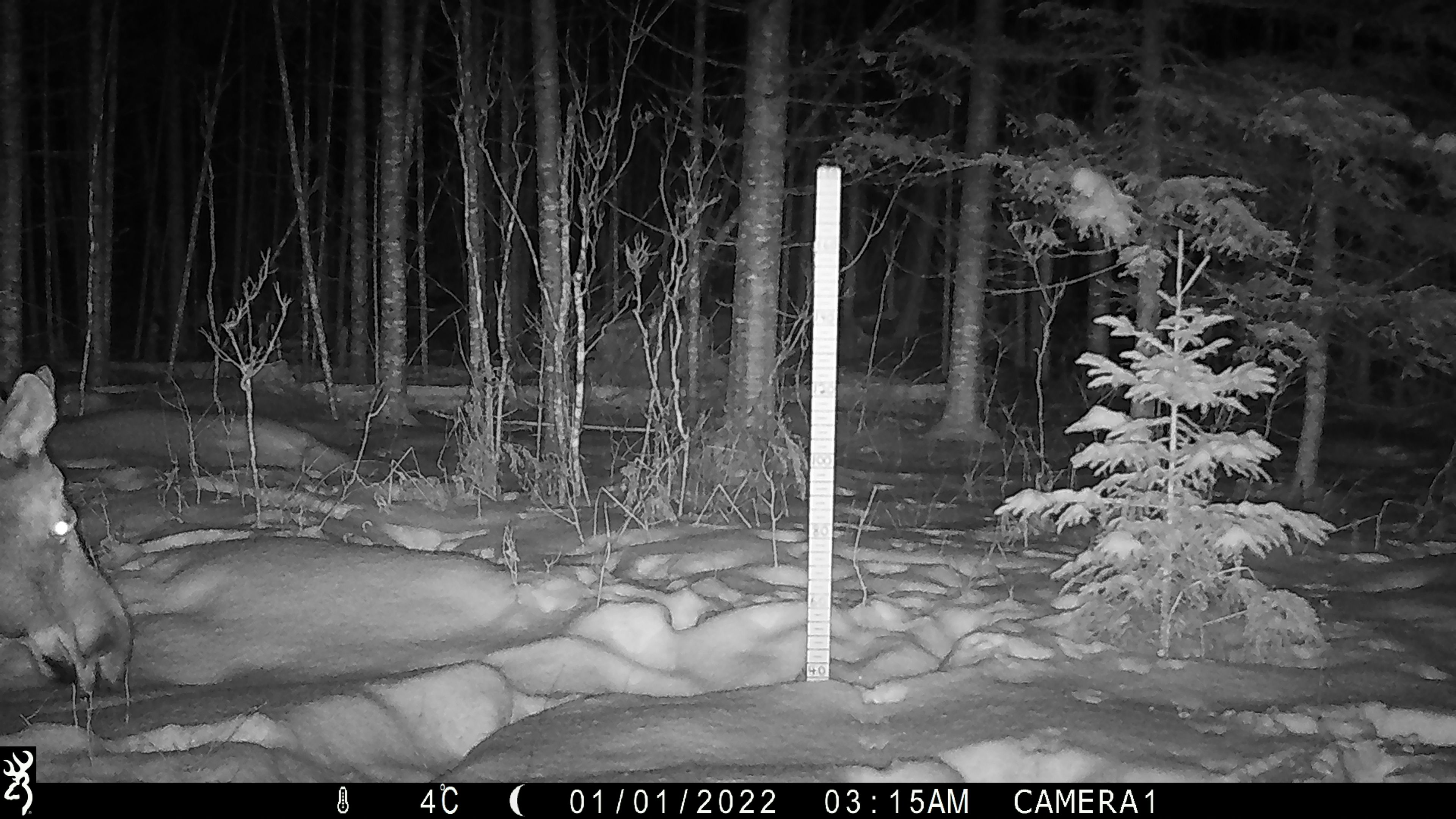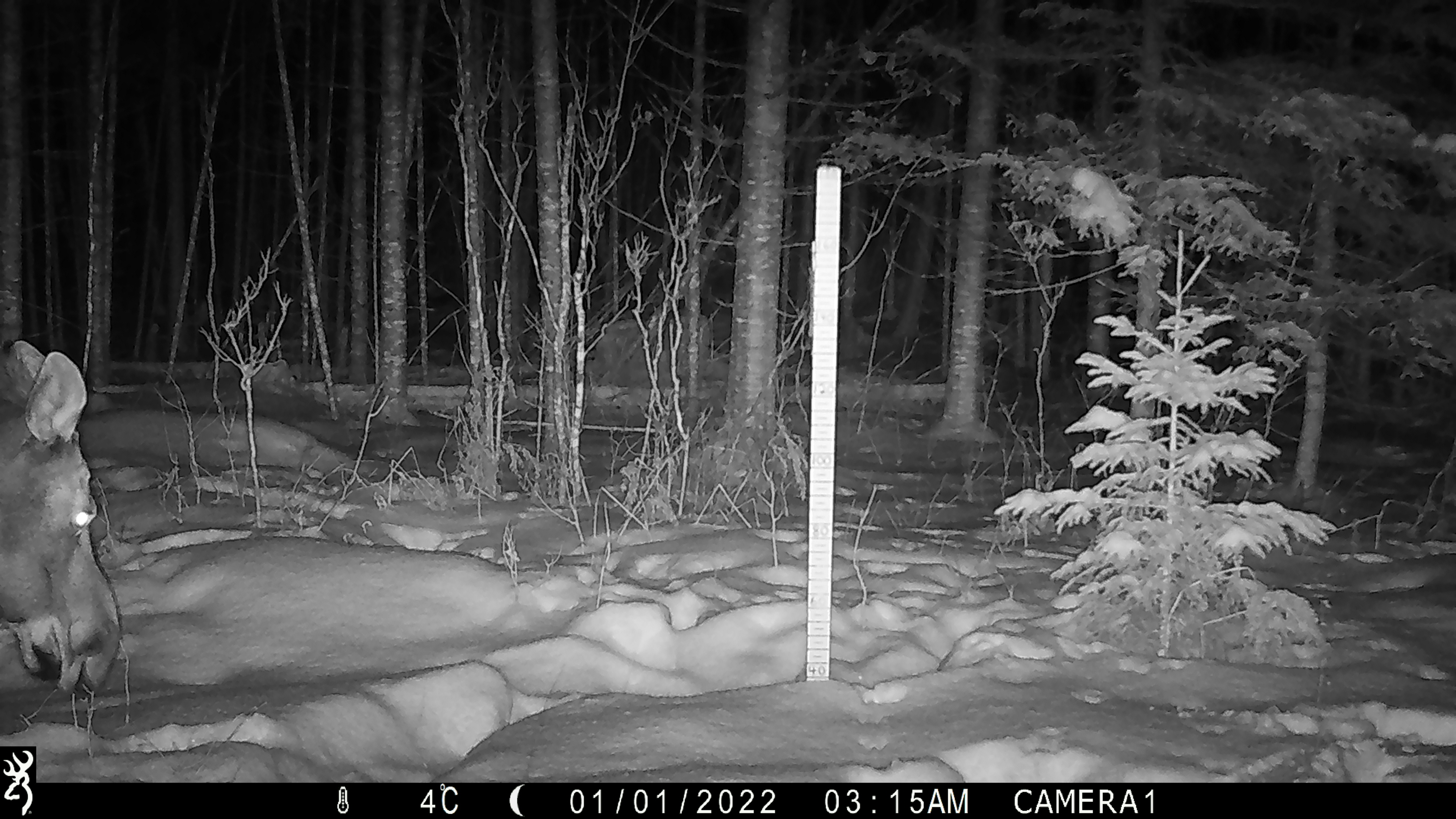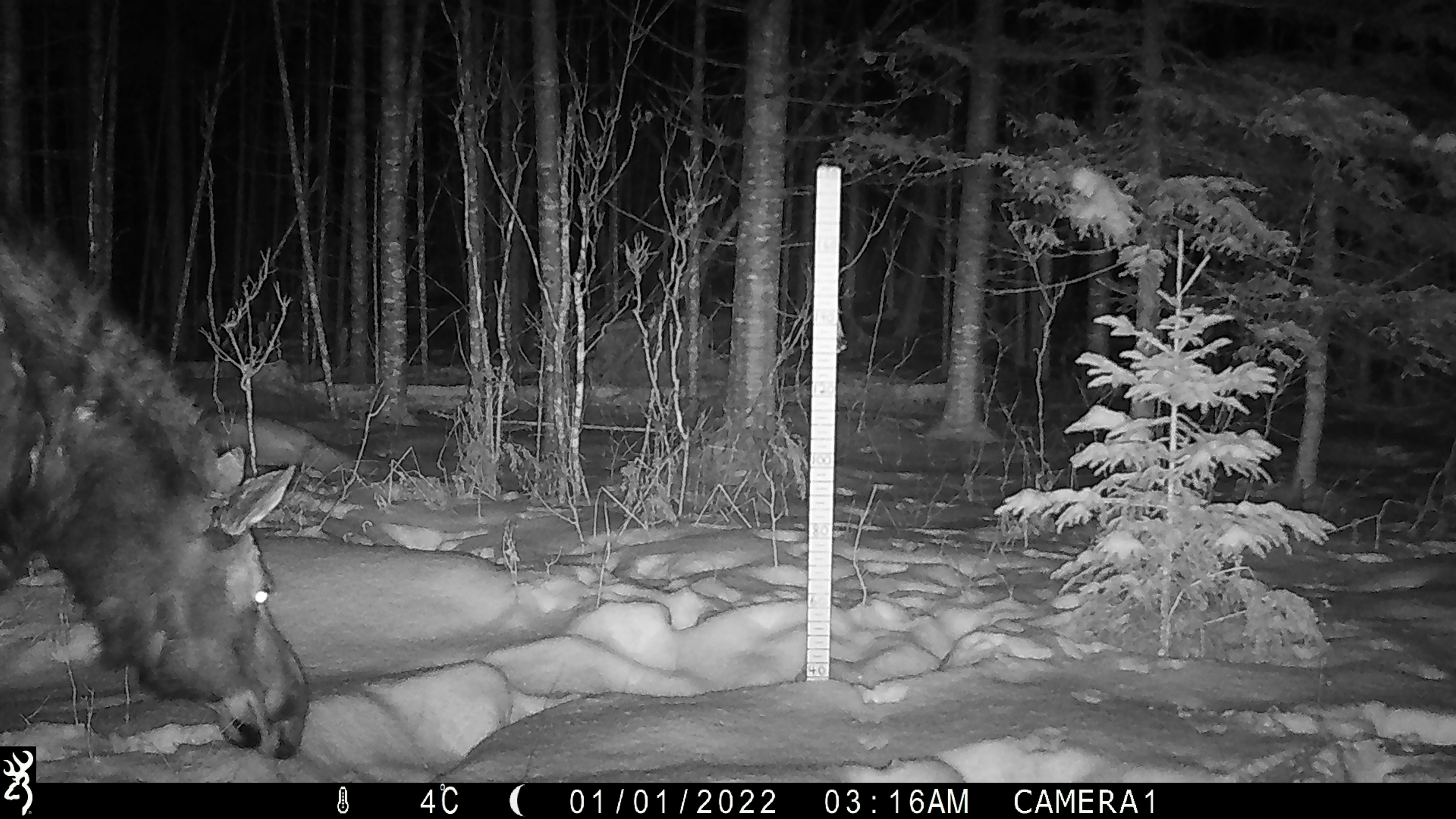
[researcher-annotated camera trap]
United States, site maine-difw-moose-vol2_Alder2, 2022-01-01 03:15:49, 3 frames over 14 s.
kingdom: Animalia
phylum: Chordata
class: Mammalia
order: Artiodactyla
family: Cervidae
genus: Alces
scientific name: Alces alces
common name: moose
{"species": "moose (Alces alces)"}